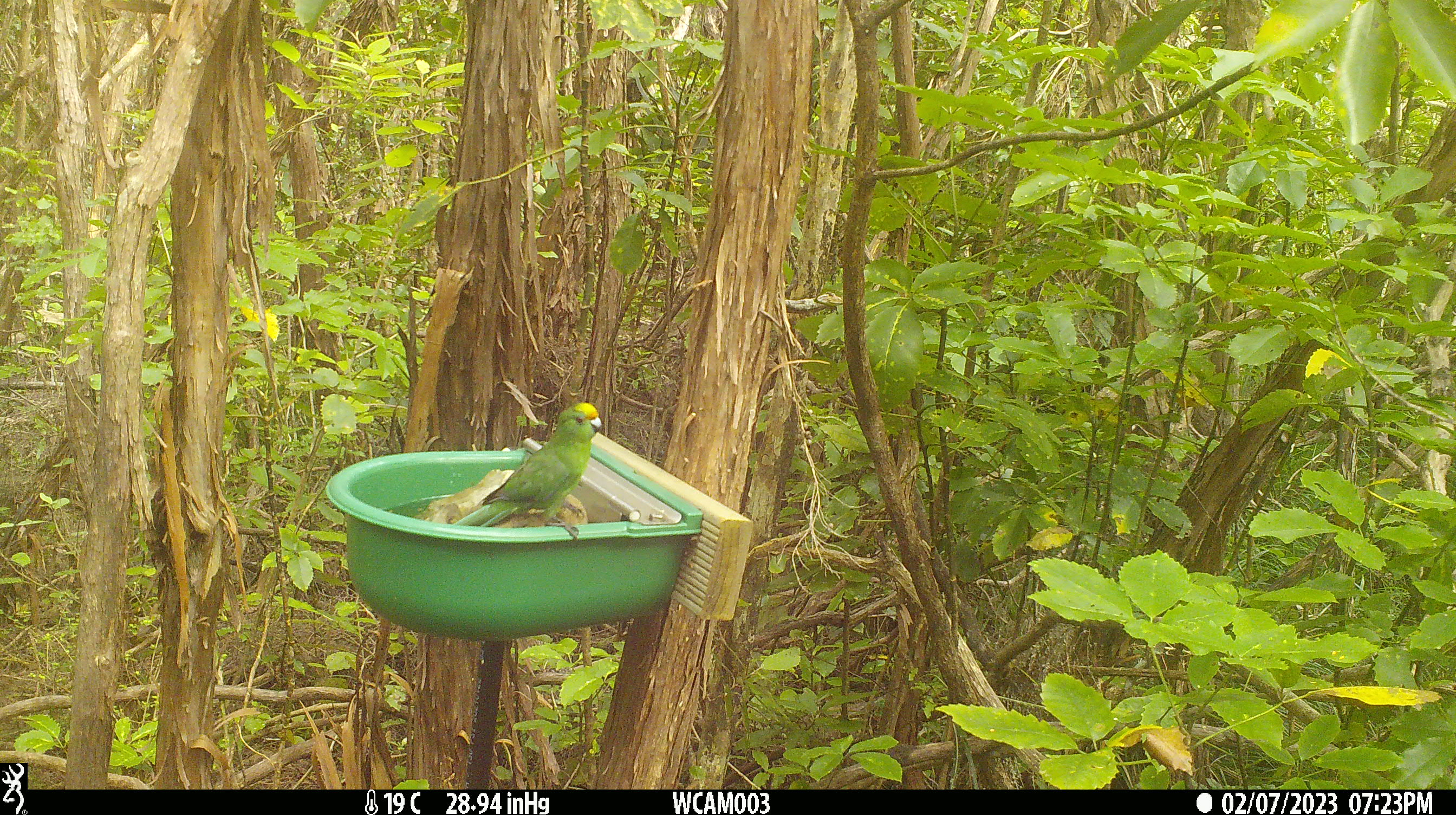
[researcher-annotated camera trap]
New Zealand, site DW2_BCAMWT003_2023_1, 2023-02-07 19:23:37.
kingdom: Animalia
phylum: Chordata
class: Aves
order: Psittaciformes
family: Psittaculidae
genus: Cyanoramphus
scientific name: Cyanoramphus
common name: parakeet